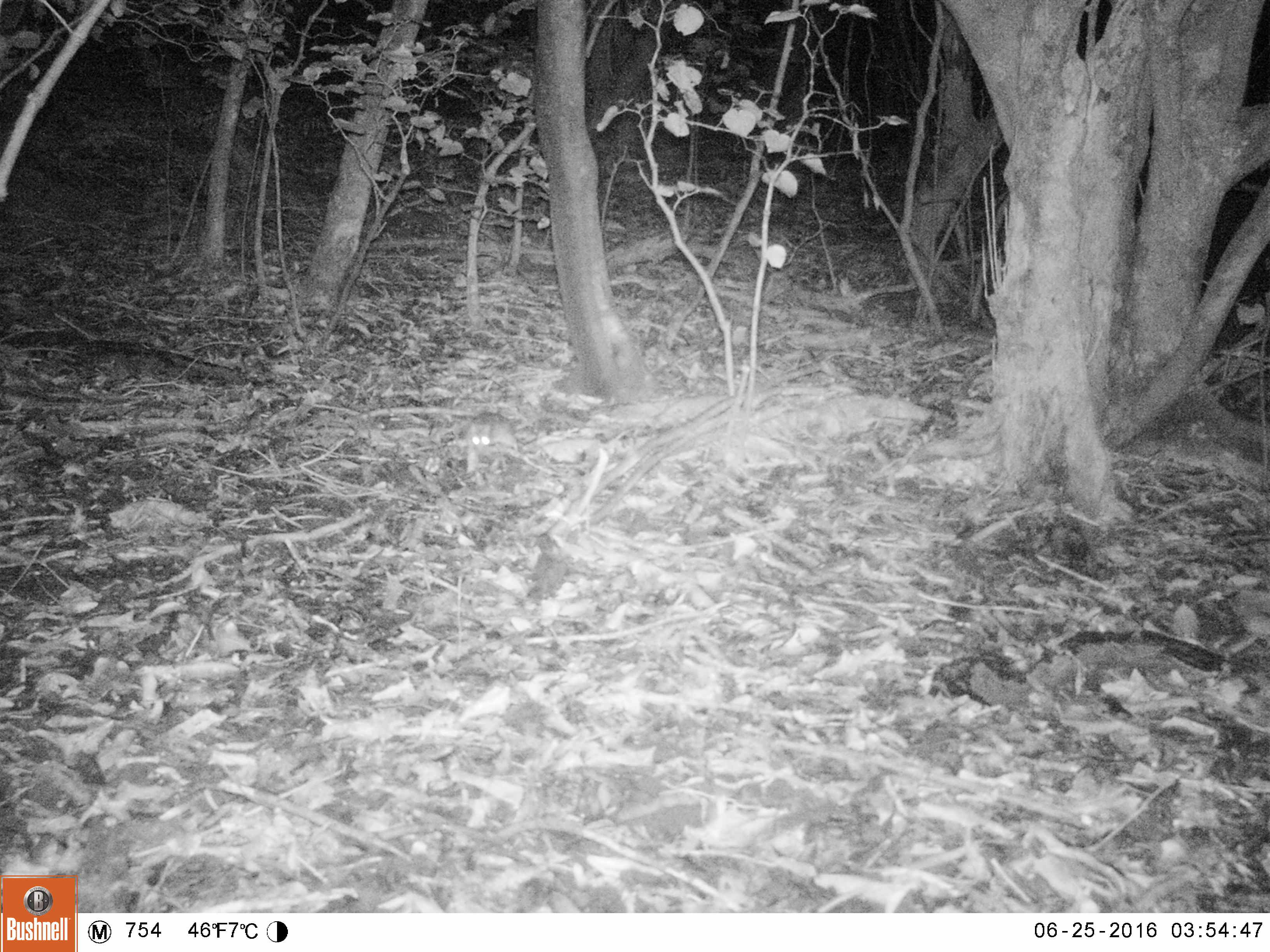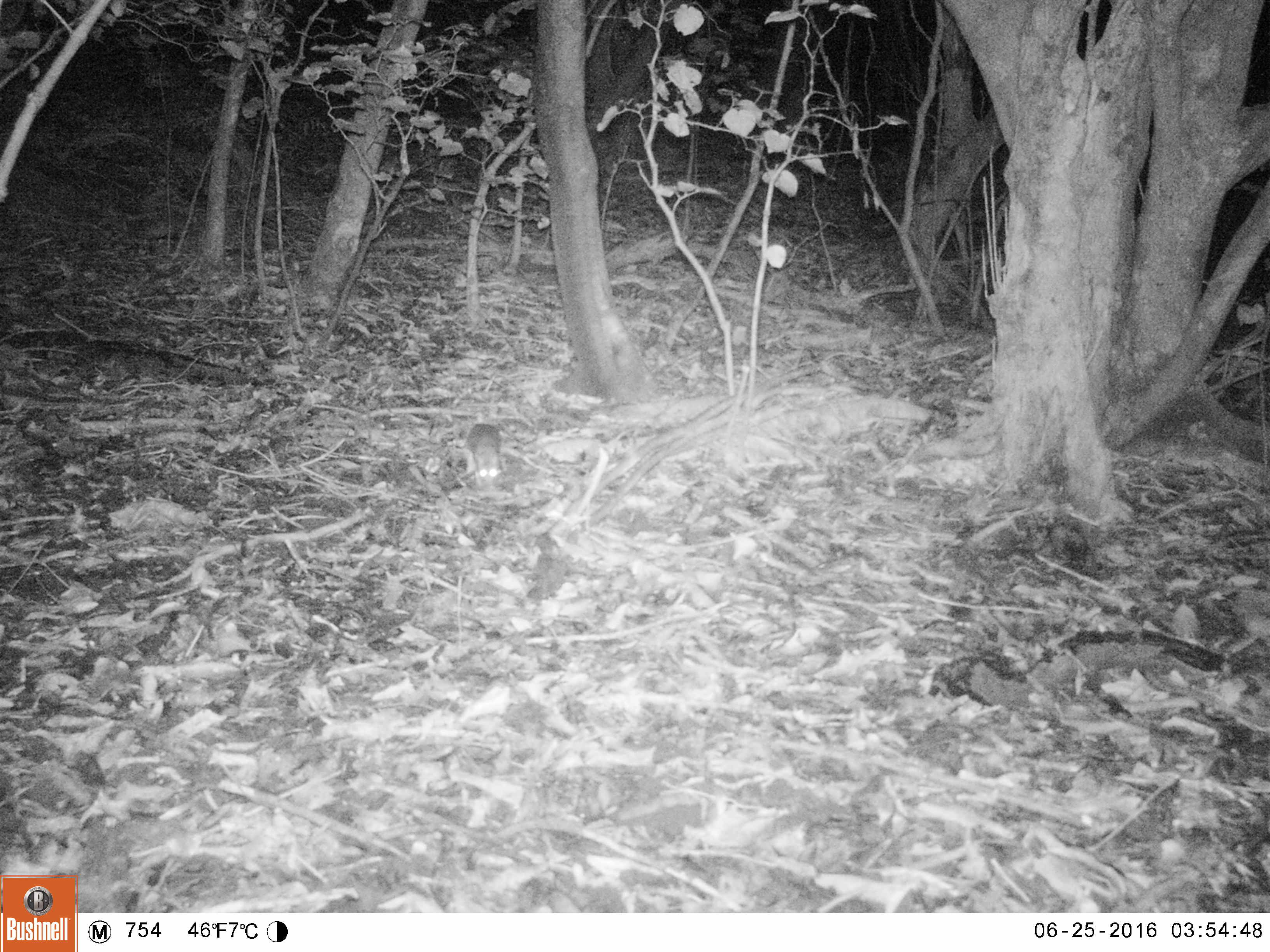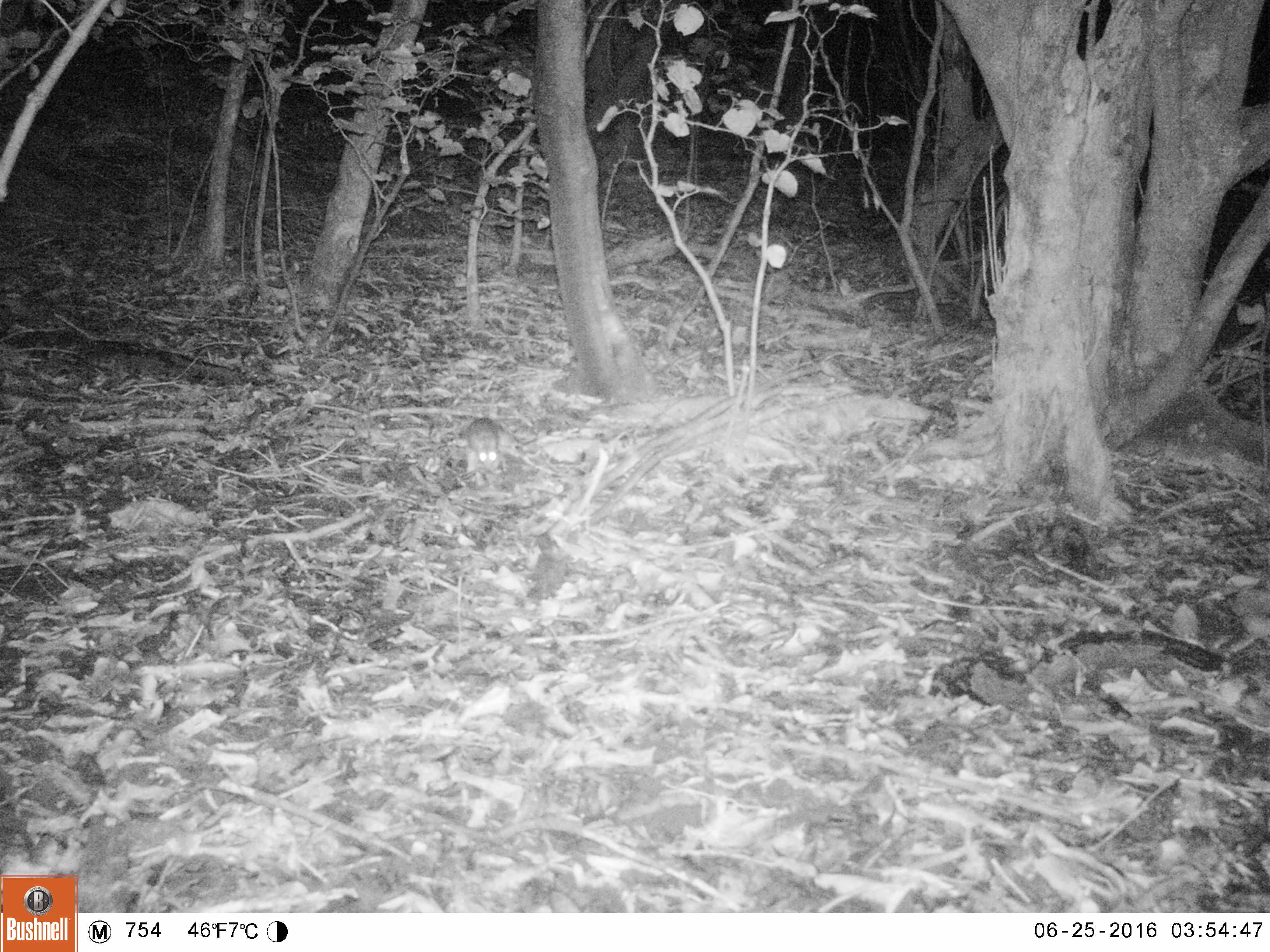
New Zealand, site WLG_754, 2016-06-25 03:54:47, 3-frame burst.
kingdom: Animalia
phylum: Chordata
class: Mammalia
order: Rodentia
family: Muridae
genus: Rattus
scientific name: Rattus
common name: rat